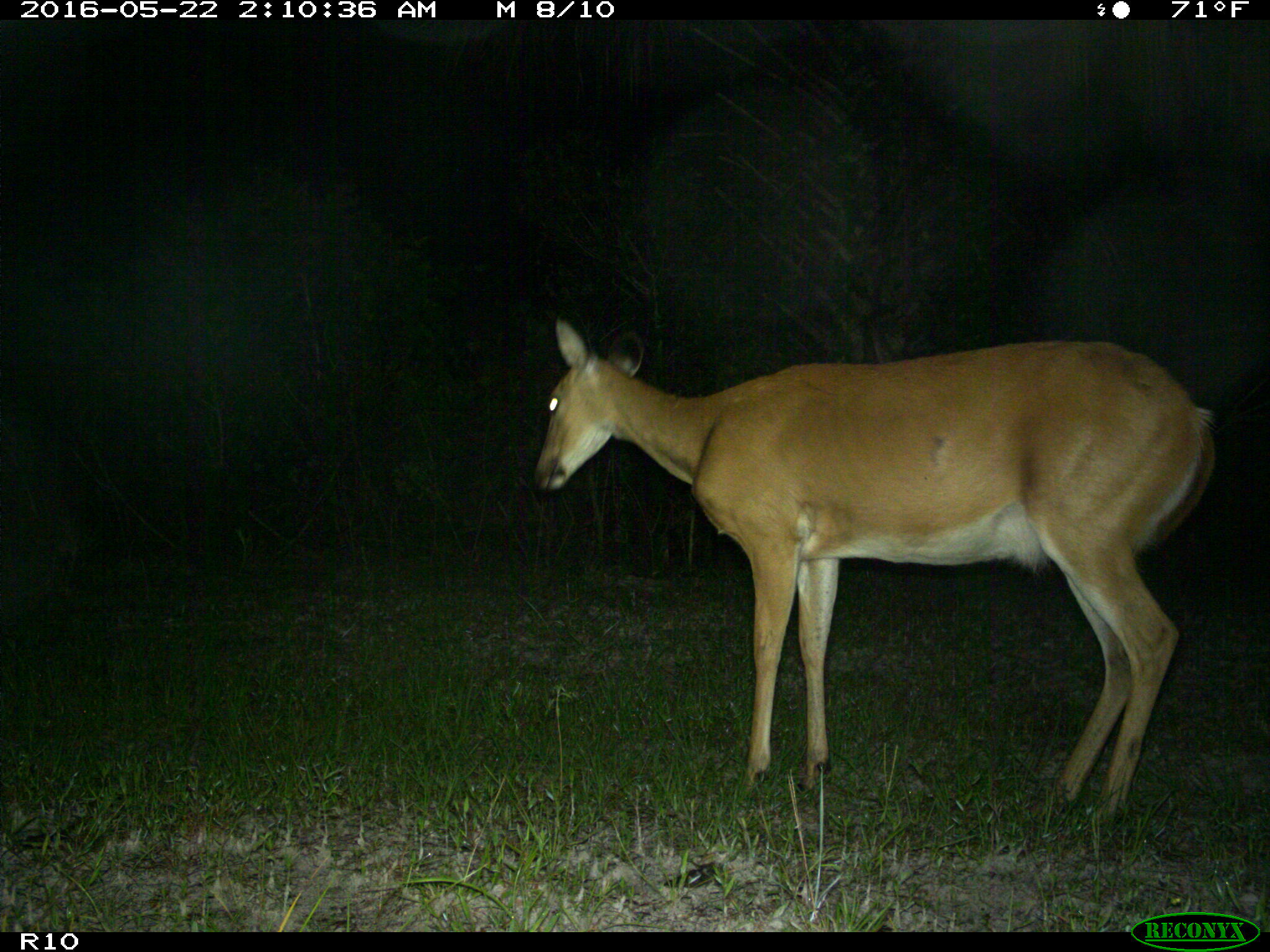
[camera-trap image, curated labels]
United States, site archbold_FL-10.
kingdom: Animalia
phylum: Chordata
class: Mammalia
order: Artiodactyla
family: Cervidae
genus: Odocoileus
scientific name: Odocoileus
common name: deer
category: unidentified deer